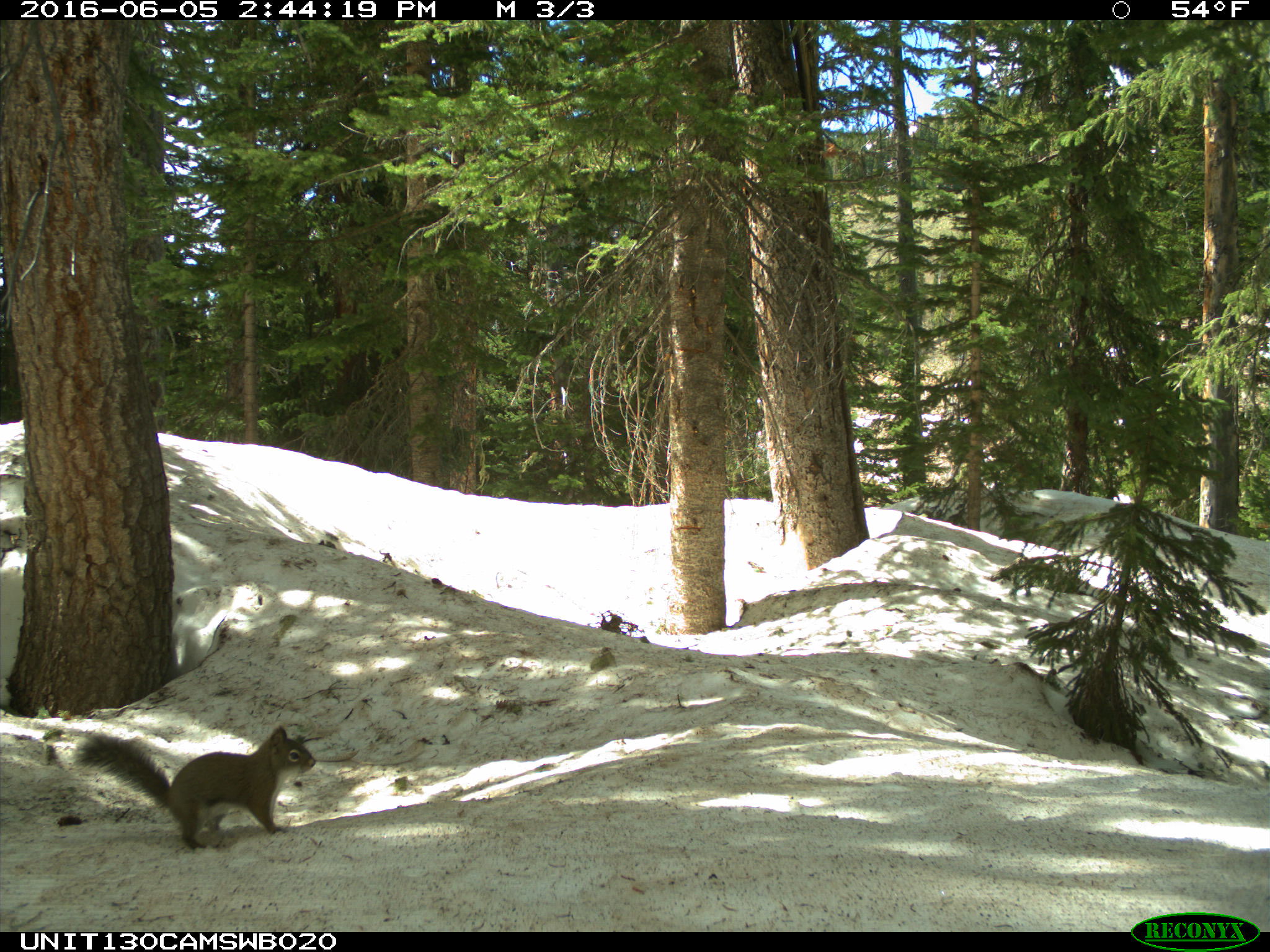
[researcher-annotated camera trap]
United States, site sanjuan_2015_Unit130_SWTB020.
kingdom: Animalia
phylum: Chordata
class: Mammalia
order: Rodentia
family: Sciuridae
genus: Tamiasciurus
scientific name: Tamiasciurus hudsonicus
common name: american red squirrel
Tamiasciurus hudsonicus (american red squirrel).